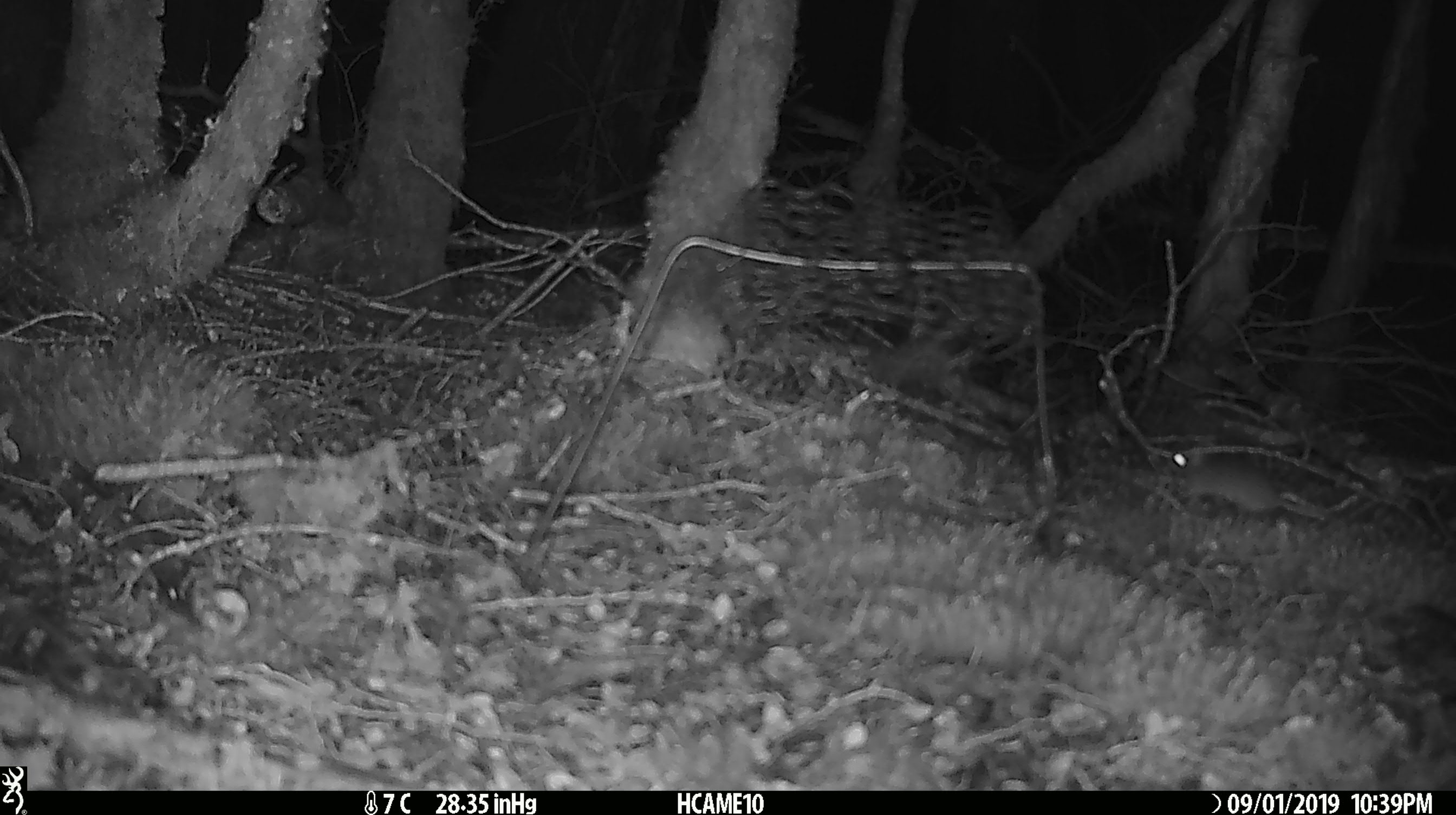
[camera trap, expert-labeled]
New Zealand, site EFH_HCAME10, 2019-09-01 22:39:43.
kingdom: Animalia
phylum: Chordata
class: Mammalia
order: Rodentia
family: Muridae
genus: Mus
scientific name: Mus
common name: mouse